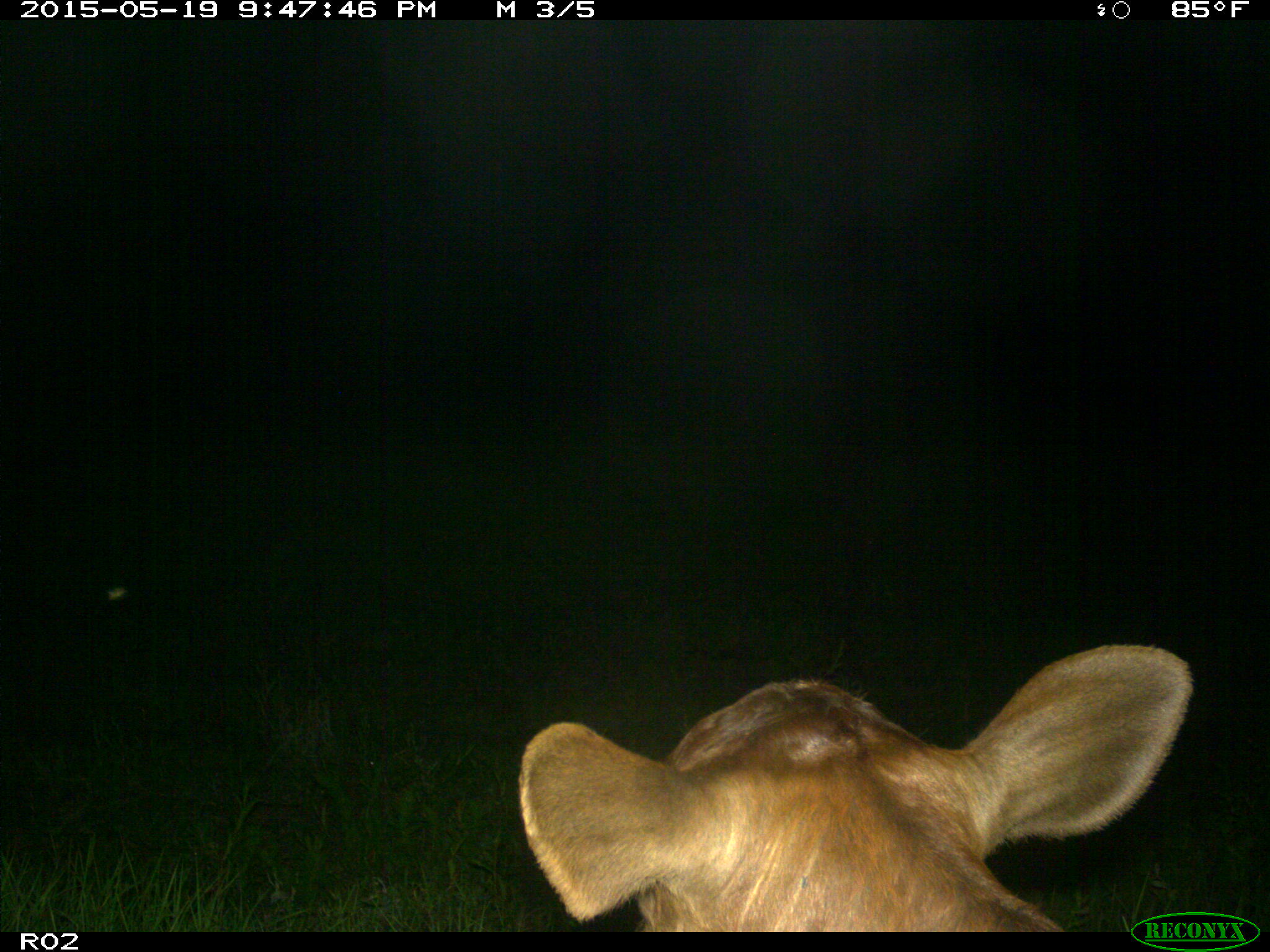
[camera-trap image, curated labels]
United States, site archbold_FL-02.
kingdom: Animalia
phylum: Chordata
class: Mammalia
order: Artiodactyla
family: Bovidae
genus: Bos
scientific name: Bos taurus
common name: domestic cow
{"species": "Bos taurus (domestic cow)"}